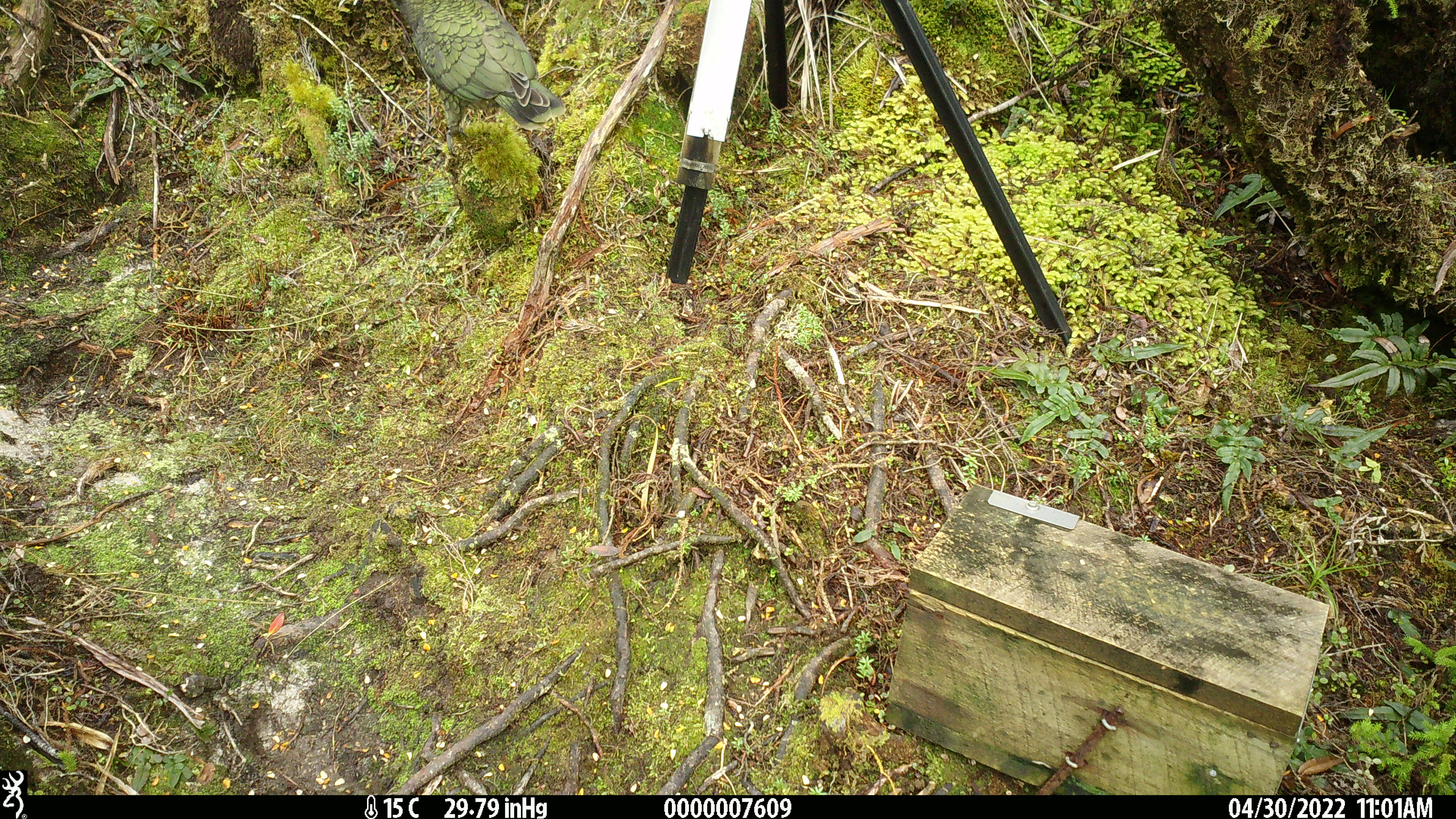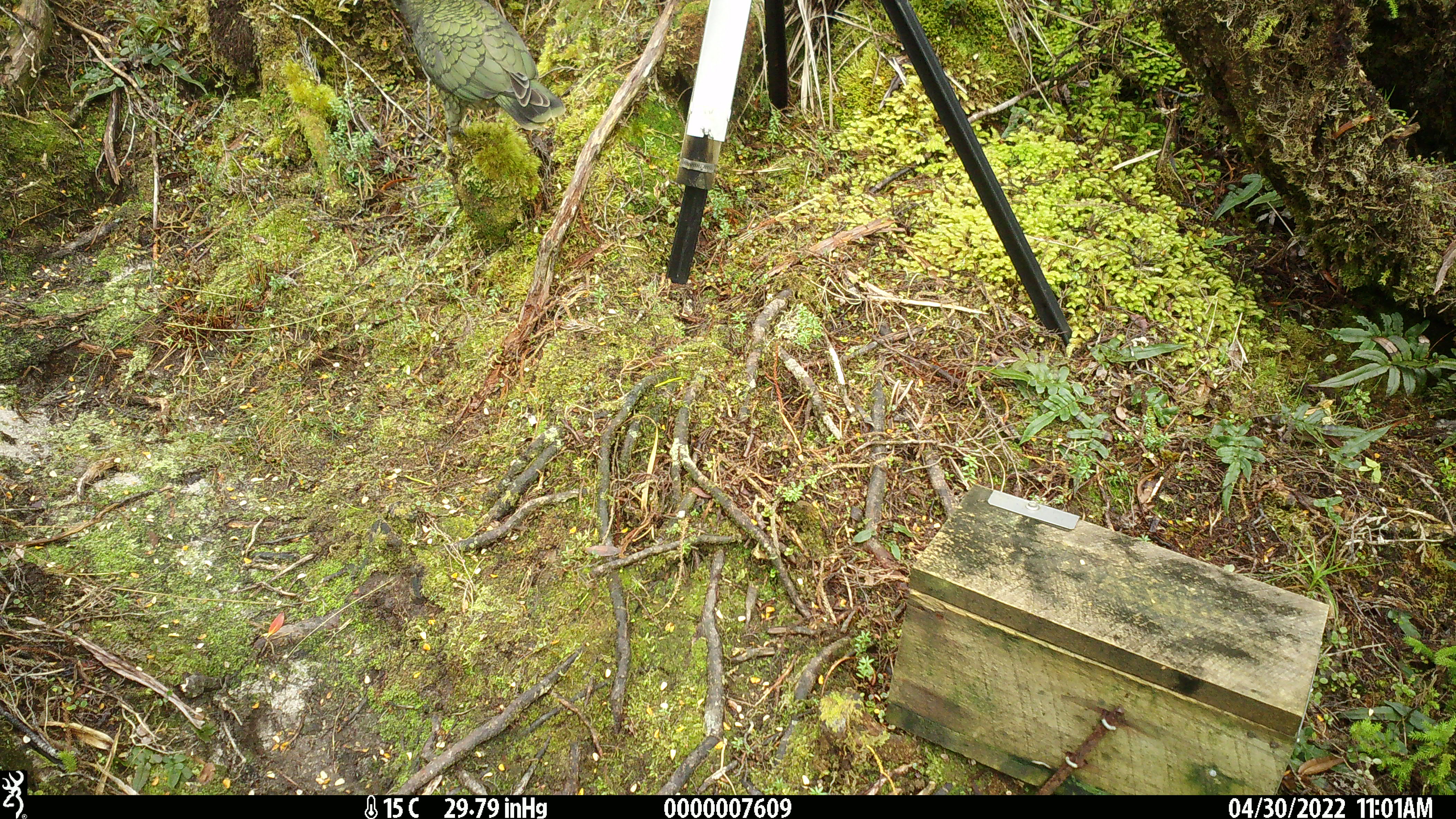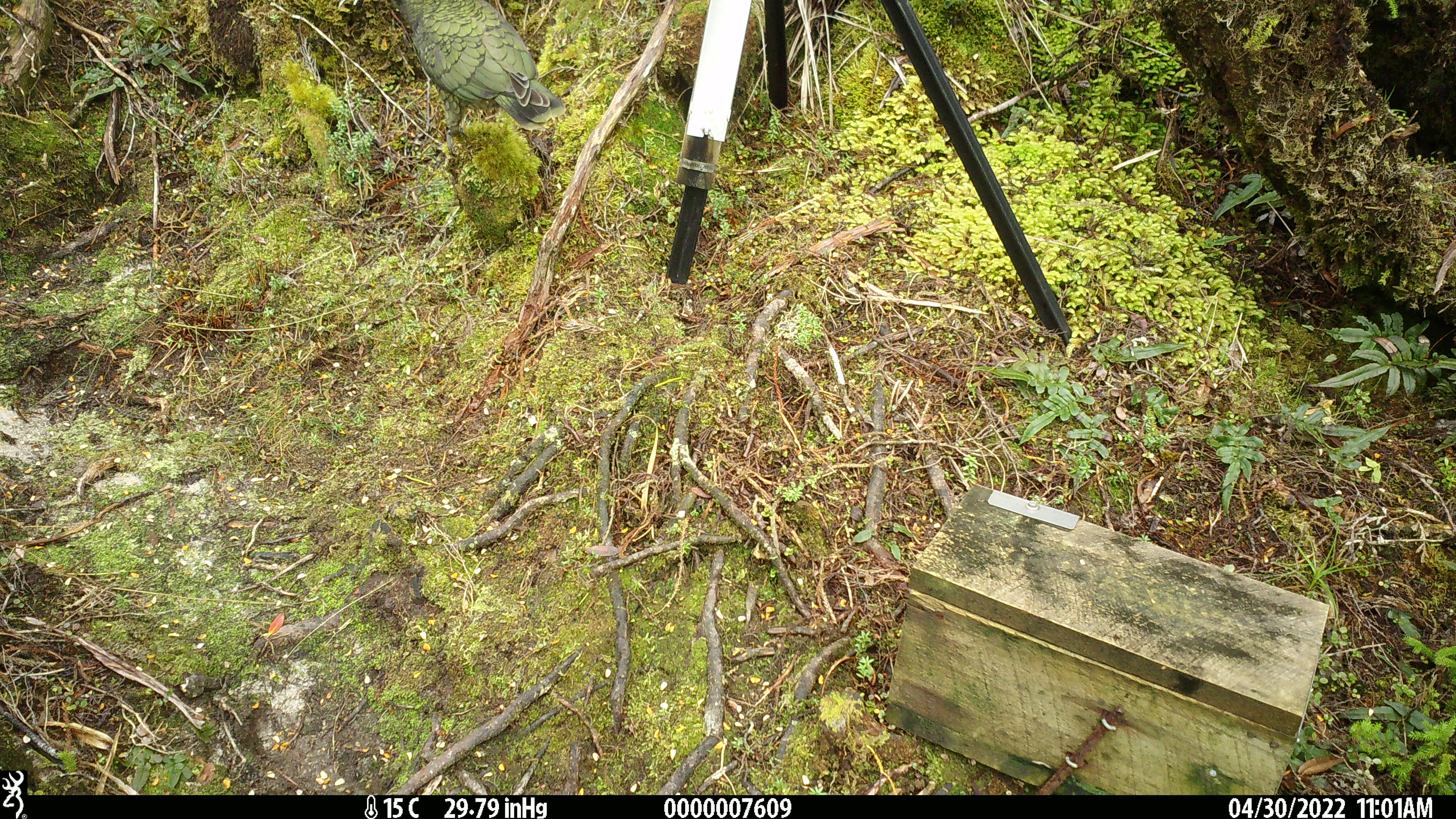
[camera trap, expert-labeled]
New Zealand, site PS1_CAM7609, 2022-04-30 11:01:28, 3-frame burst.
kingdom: Animalia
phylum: Chordata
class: Aves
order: Psittaciformes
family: Strigopidae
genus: Nestor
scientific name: Nestor notabilis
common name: kea